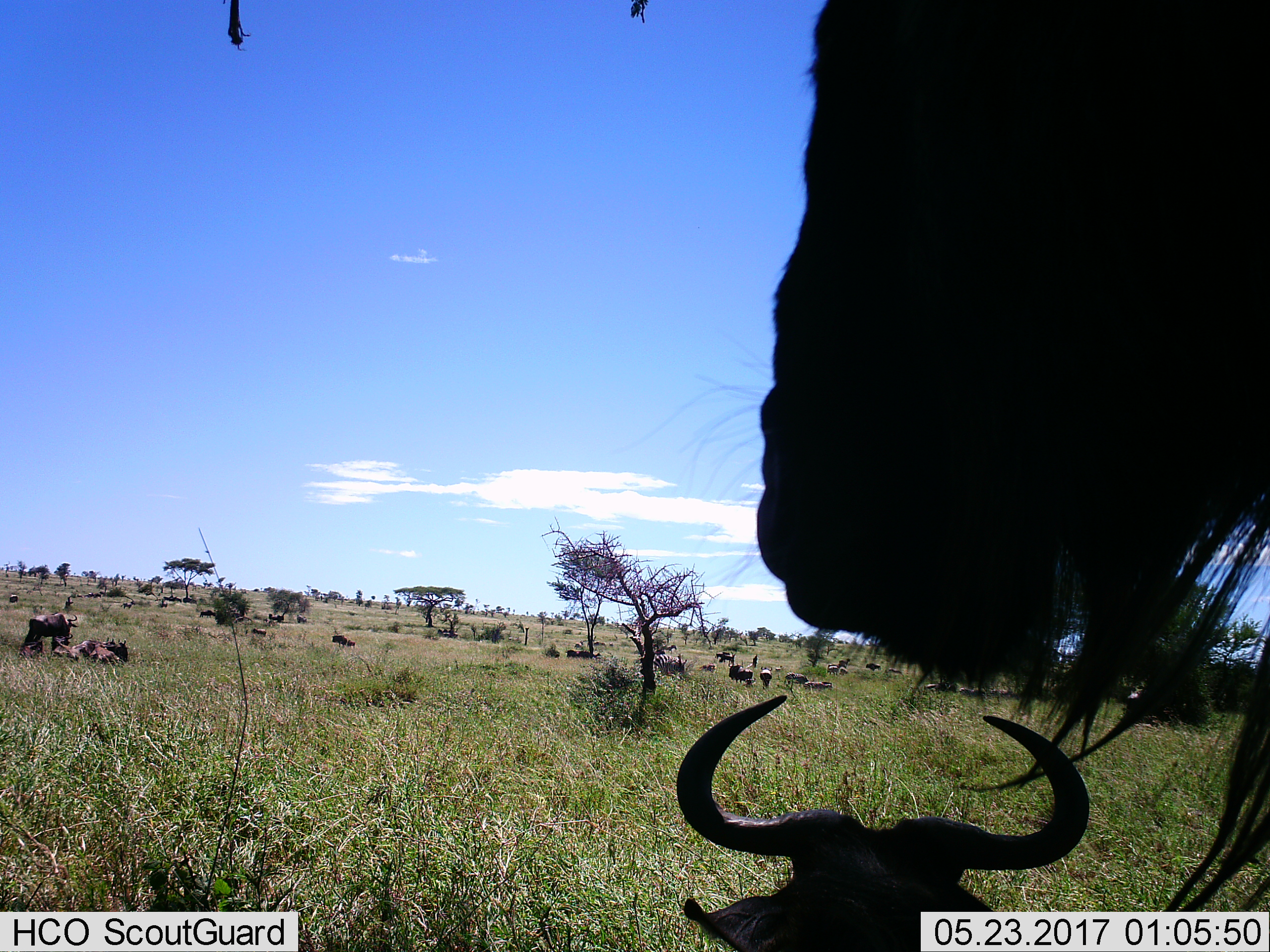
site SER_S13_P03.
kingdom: Animalia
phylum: Chordata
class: Mammalia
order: Artiodactyla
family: Bovidae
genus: Connochaetes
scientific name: Connochaetes taurinus taurinus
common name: blue wildebeest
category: wildebeestblue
Wildebeestblue (blue wildebeest) (Connochaetes taurinus taurinus), count 11-50. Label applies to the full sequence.